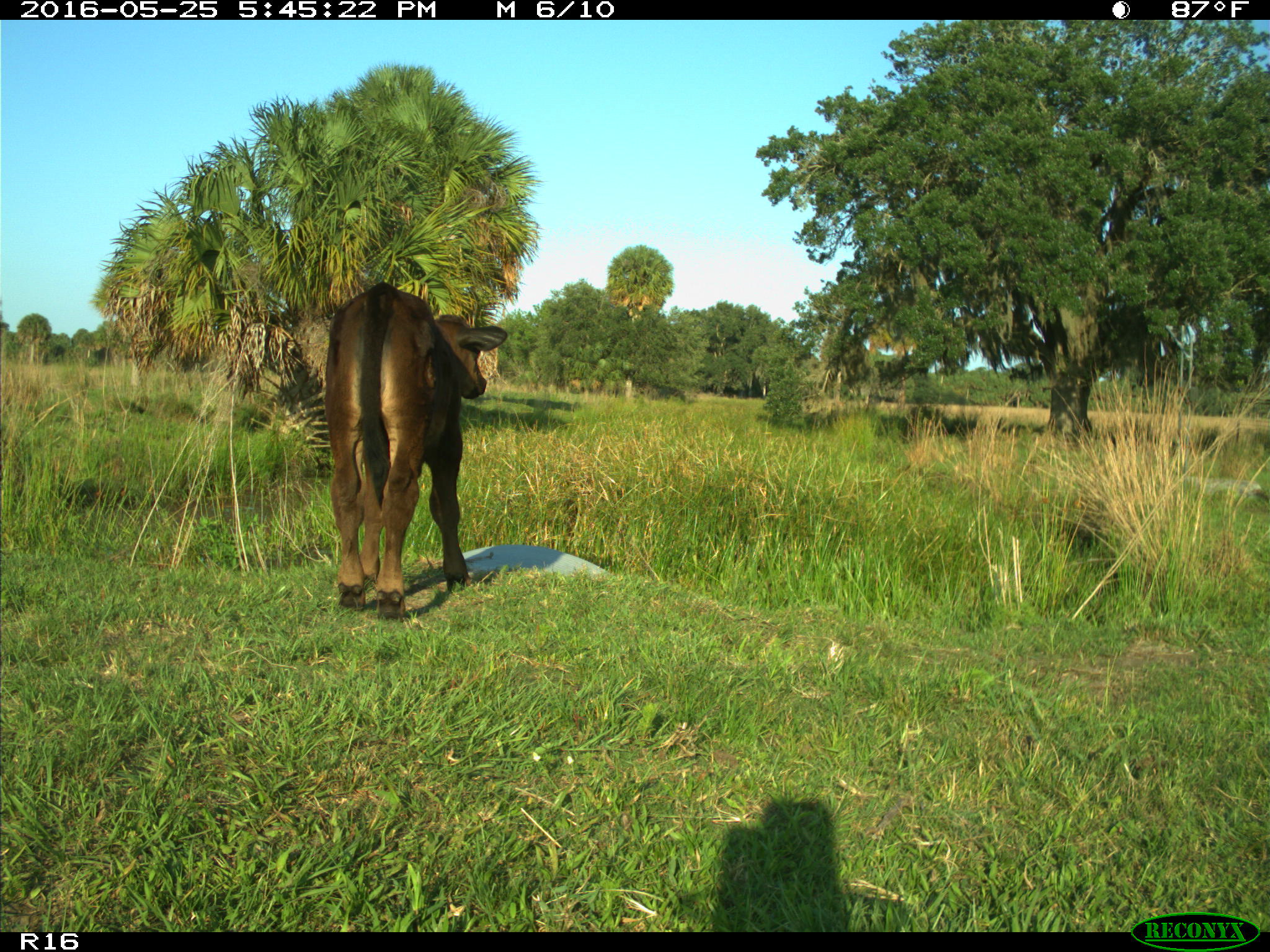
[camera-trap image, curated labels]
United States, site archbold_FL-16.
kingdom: Animalia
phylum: Chordata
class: Mammalia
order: Artiodactyla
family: Bovidae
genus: Bos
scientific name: Bos taurus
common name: domestic cow